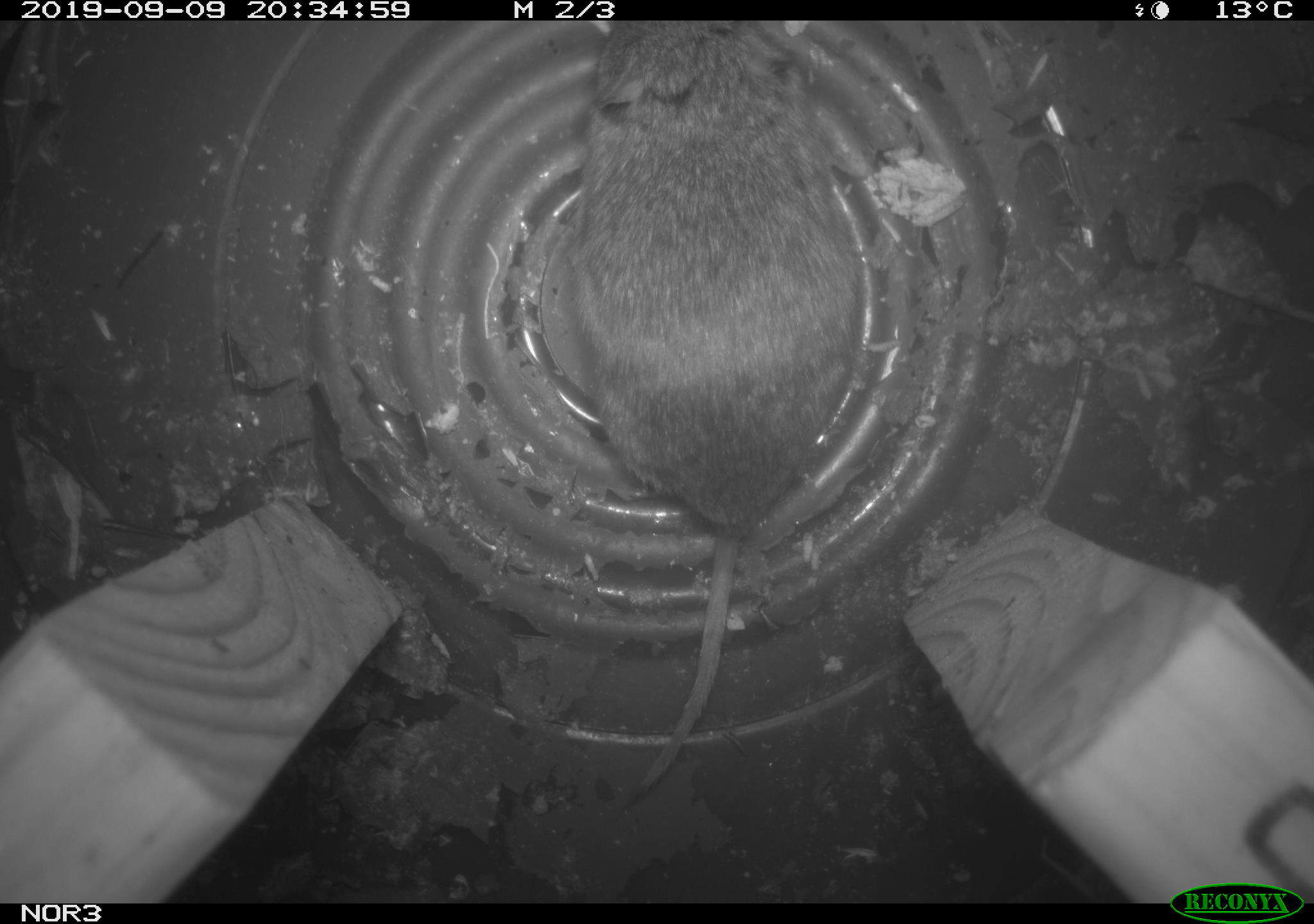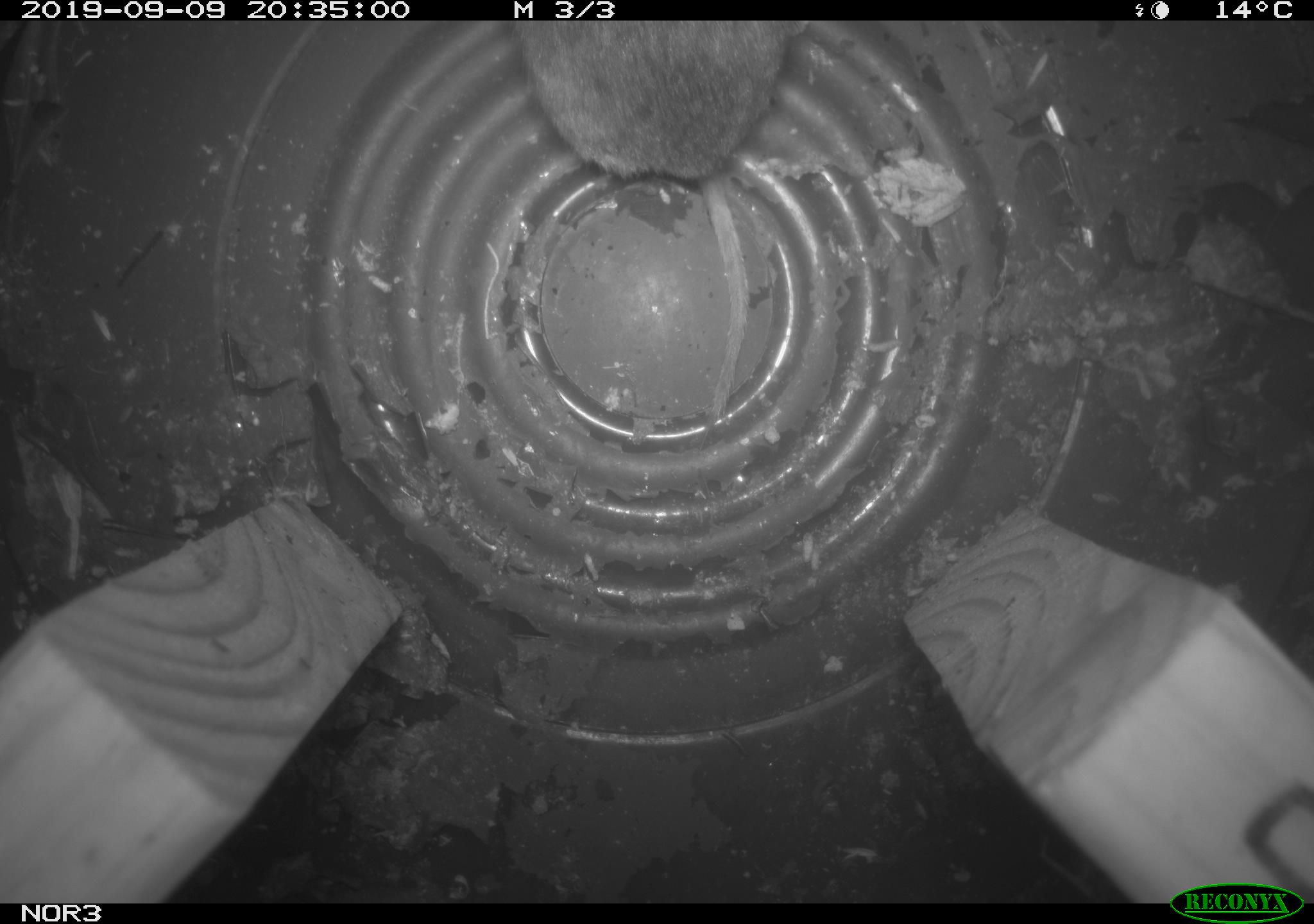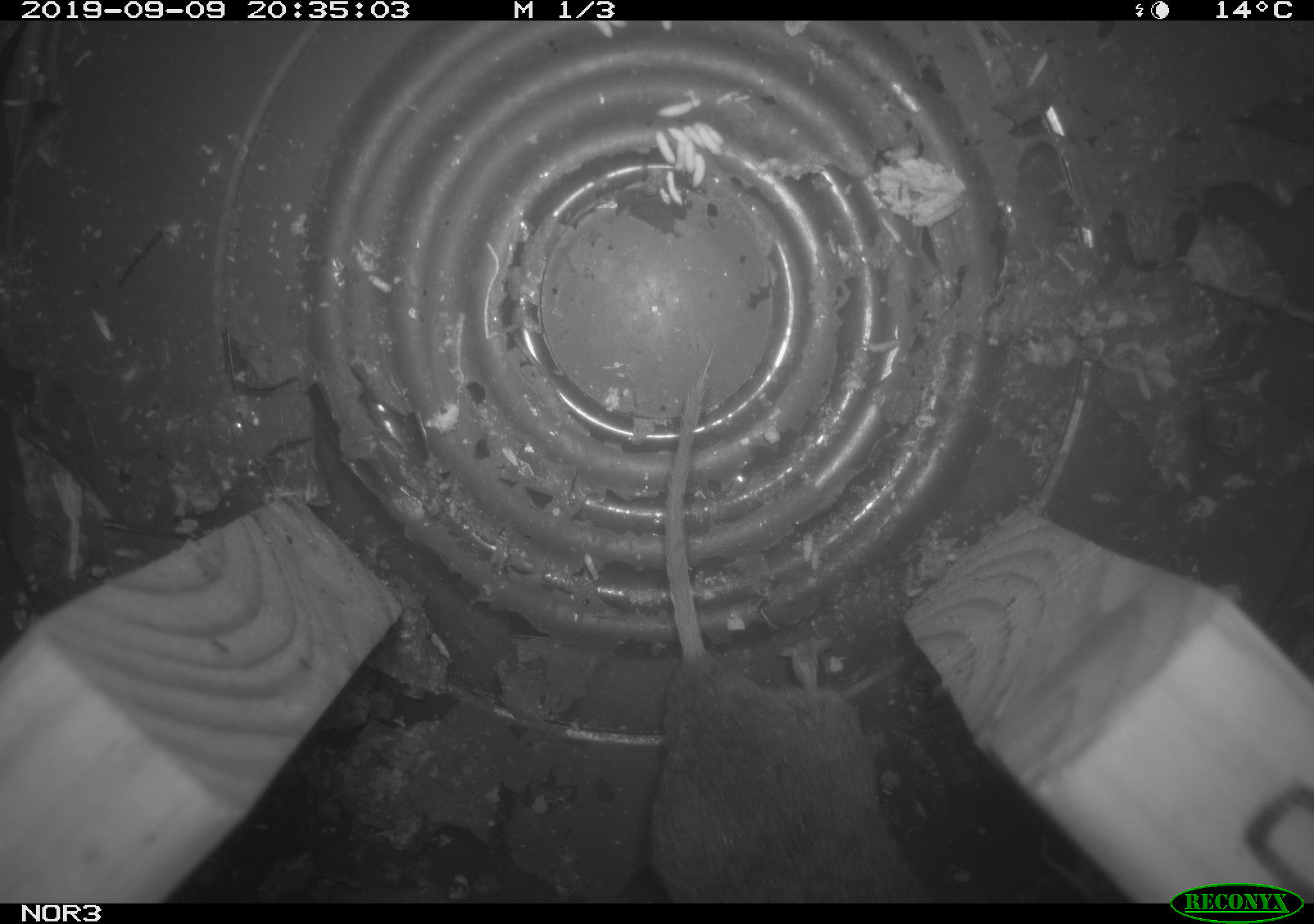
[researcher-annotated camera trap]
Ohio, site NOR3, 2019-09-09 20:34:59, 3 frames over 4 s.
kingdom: Animalia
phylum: Chordata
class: Mammalia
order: Rodentia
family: Cricetidae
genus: Microtus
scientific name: Microtus pennsylvanicus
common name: meadow vole